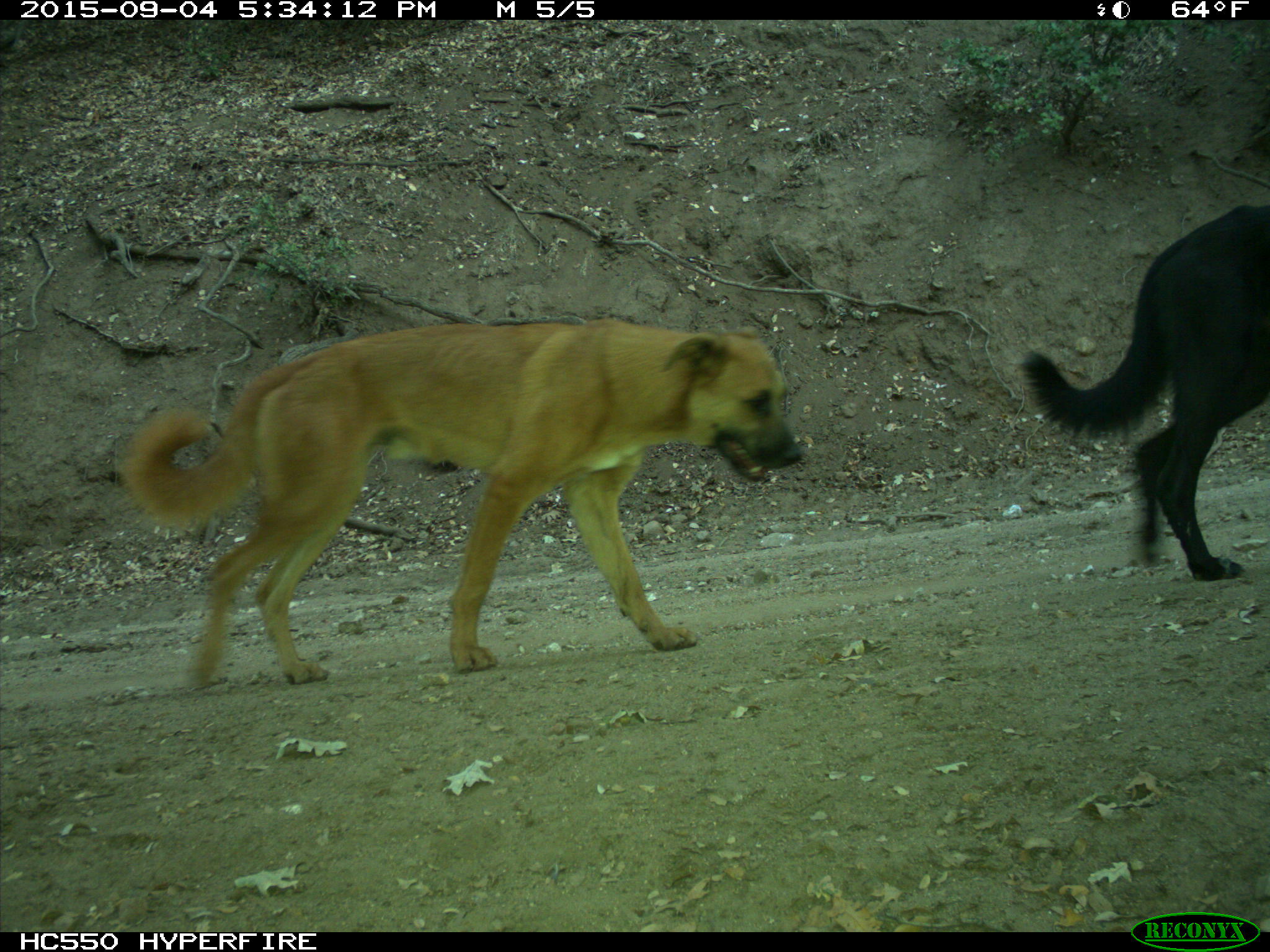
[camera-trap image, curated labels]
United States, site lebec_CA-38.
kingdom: Animalia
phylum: Chordata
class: Mammalia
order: Carnivora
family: Canidae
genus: Canis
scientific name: Canis familiaris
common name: domestic dog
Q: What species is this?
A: Canis familiaris (domestic dog).